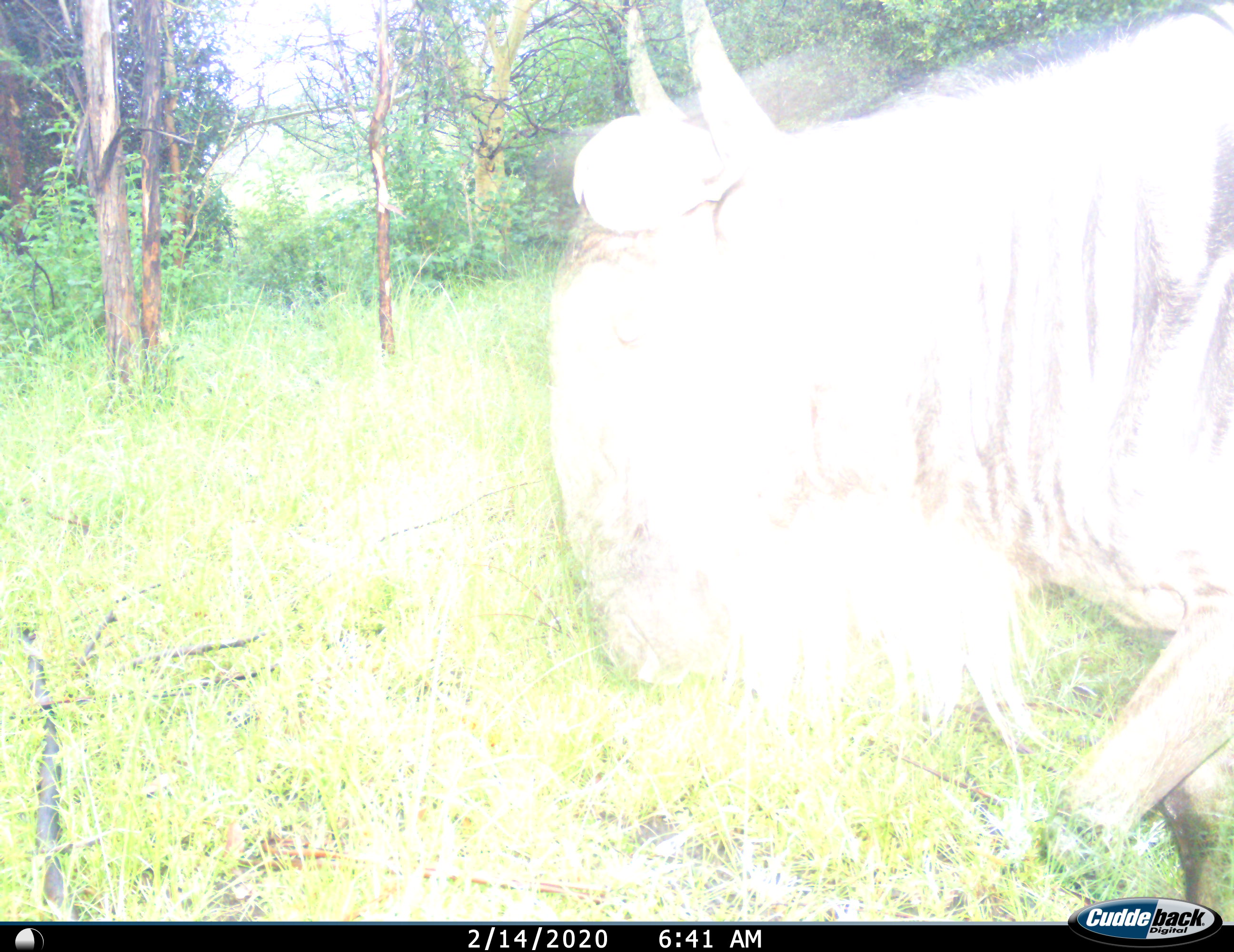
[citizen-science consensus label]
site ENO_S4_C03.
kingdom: Animalia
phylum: Chordata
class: Mammalia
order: Artiodactyla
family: Bovidae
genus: Connochaetes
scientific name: Connochaetes taurinus taurinus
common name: blue wildebeest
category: wildebeestblue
Wildebeestblue (blue wildebeest) (Connochaetes taurinus taurinus), count 1. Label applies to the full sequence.